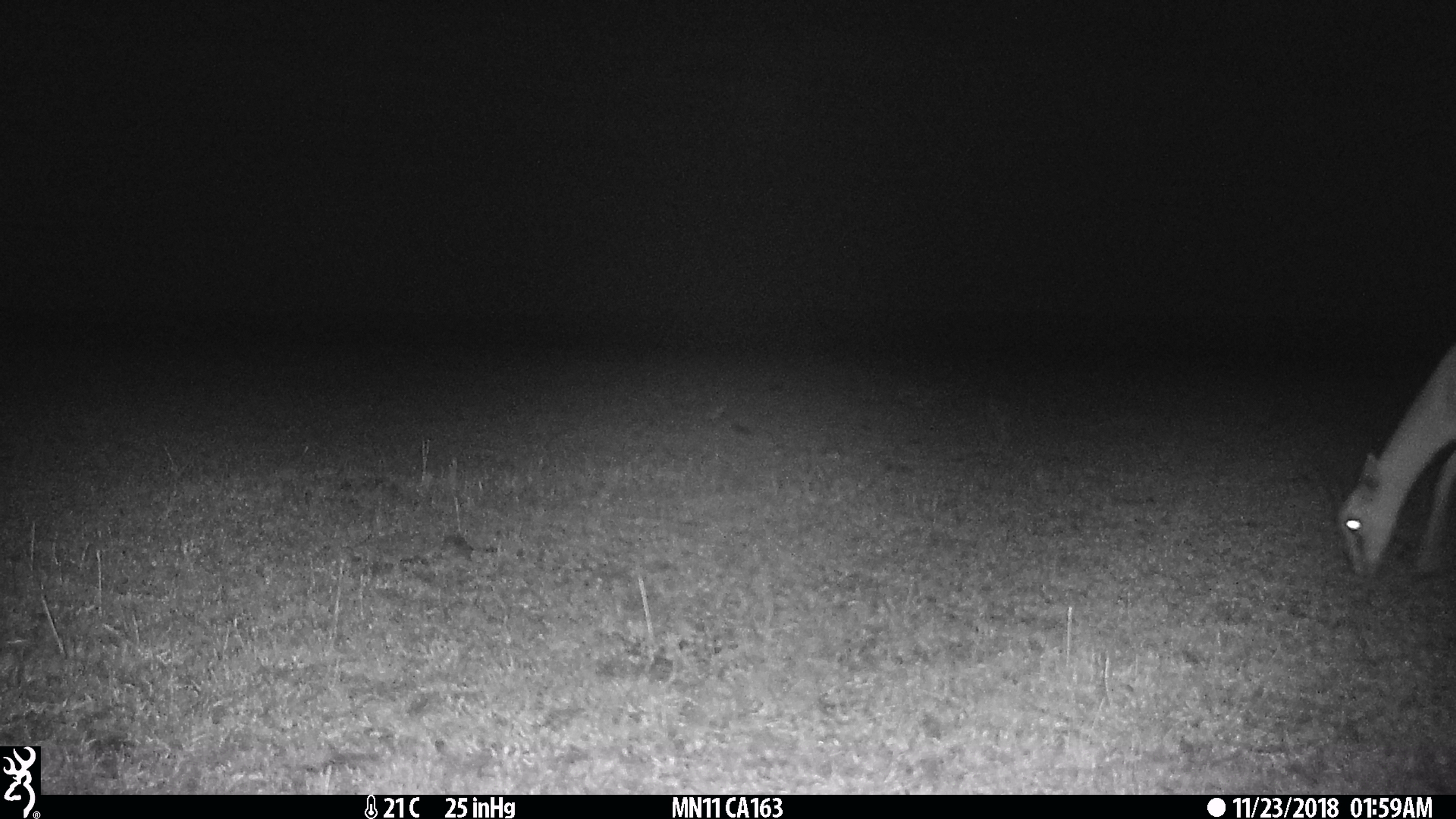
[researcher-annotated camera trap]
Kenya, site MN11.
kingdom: Animalia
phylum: Chordata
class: Mammalia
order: Artiodactyla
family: Bovidae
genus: Eudorcas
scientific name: Eudorcas thomsonii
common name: thomon's gazelle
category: gazelle thomsons